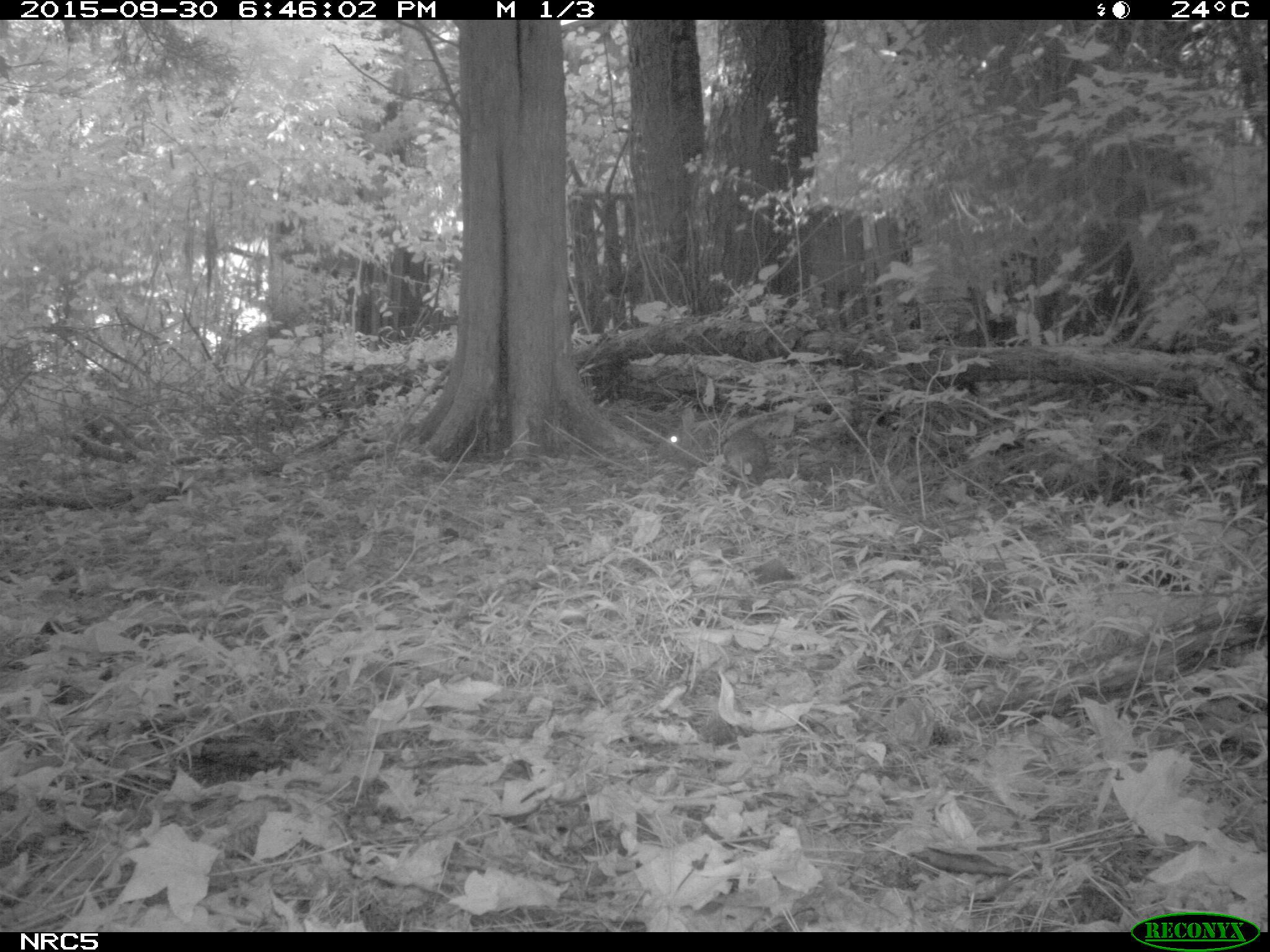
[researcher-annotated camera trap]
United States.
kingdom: Animalia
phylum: Chordata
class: Mammalia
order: Lagomorpha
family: Leporidae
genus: Sylvilagus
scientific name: Sylvilagus floridanus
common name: eastern cottontail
Eastern Cottontail (Sylvilagus floridanus).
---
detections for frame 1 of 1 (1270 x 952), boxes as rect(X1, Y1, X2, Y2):
Eastern Cottontail: rect(648, 394, 774, 499)